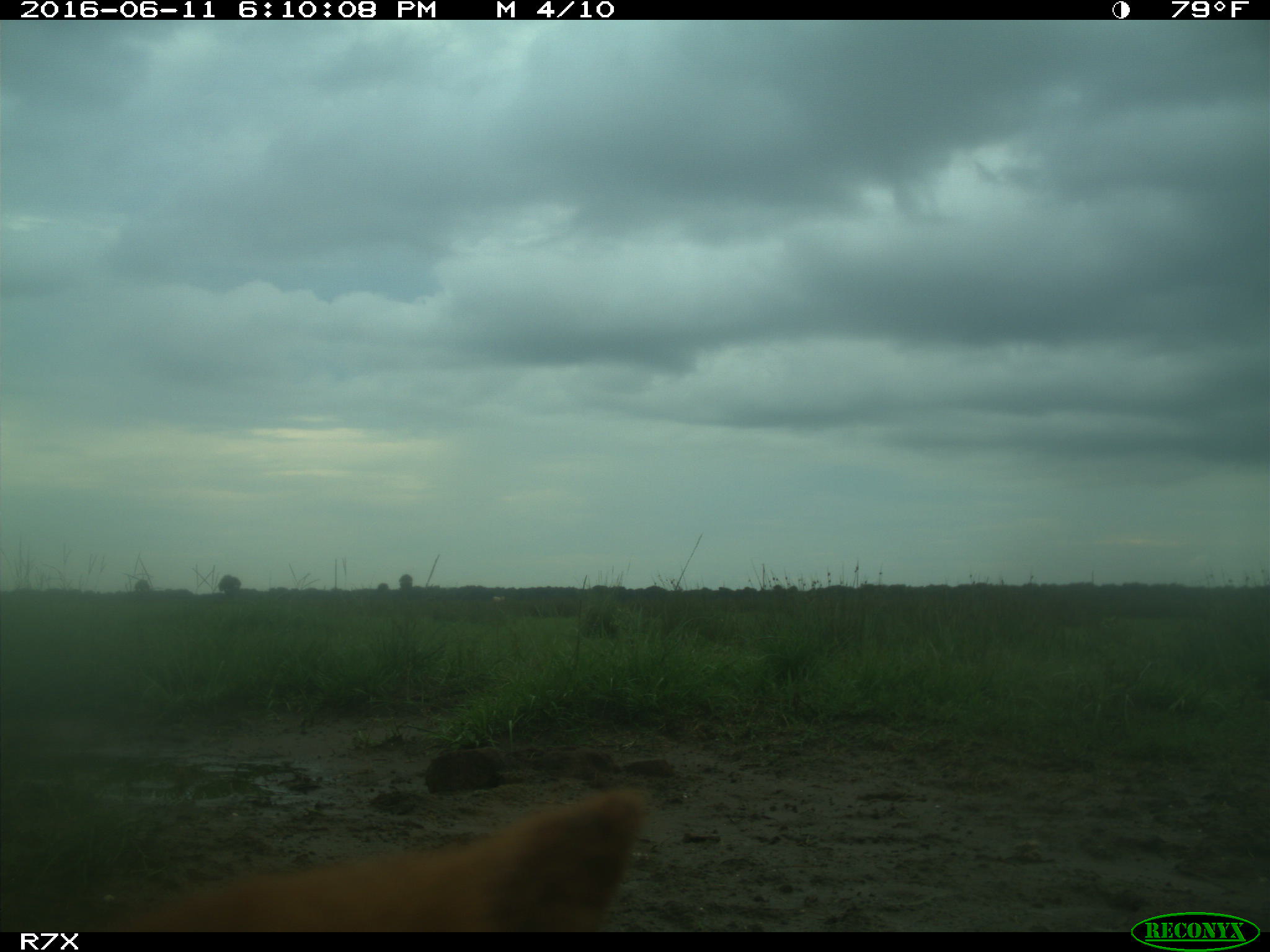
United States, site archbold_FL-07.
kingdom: Animalia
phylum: Chordata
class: Mammalia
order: Artiodactyla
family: Bovidae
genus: Bos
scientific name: Bos taurus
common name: domestic cow